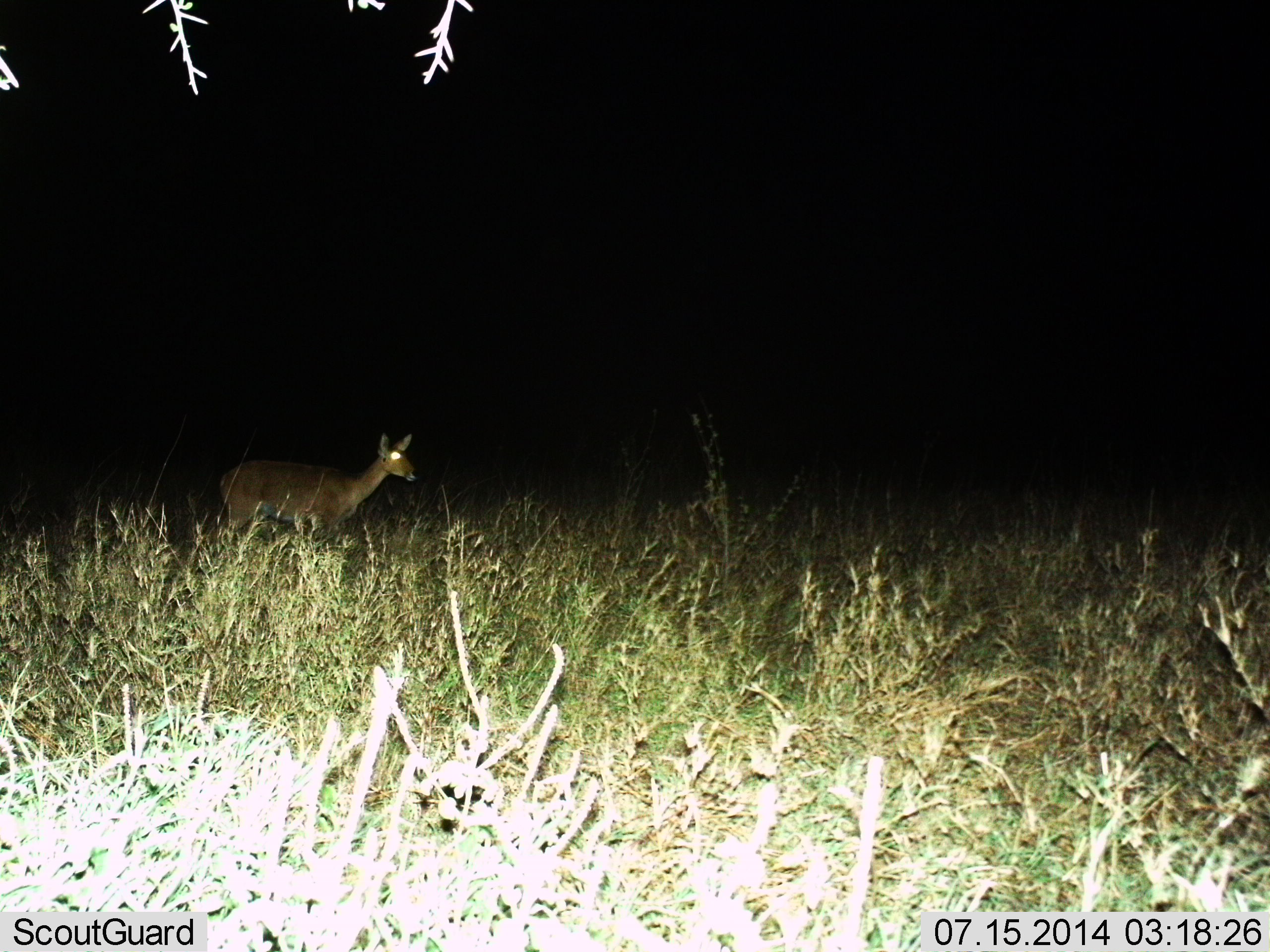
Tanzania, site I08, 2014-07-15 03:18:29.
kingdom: Animalia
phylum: Chordata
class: Mammalia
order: Artiodactyla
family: Bovidae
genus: Redunca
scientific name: Redunca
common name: reedbuck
Reedbuck (Redunca), count 1. Behavior (volunteer vote fractions): standing 78%, resting 0%, moving 22%, interacting 0%. Young present (vote fraction): 0%. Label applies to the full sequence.